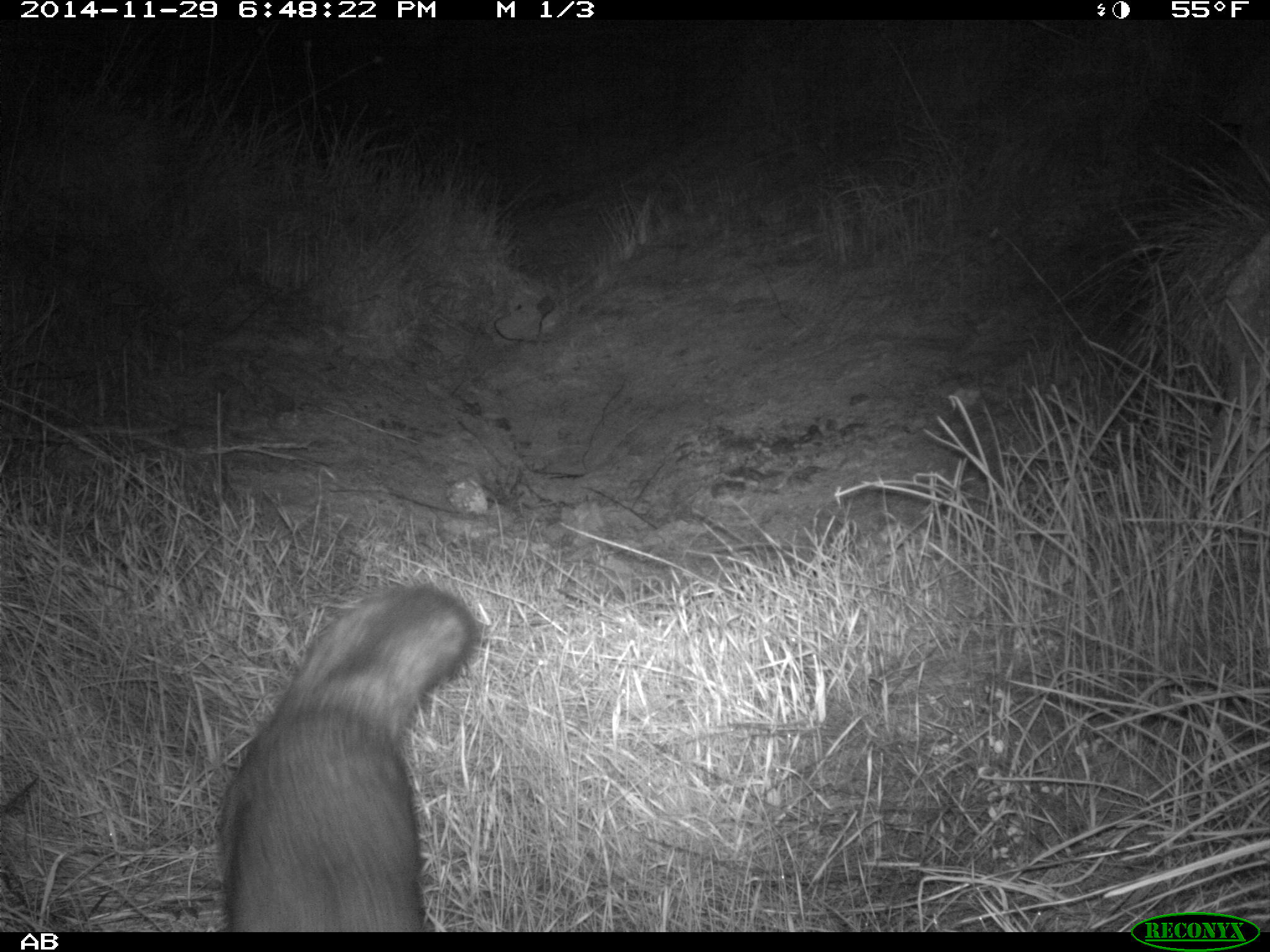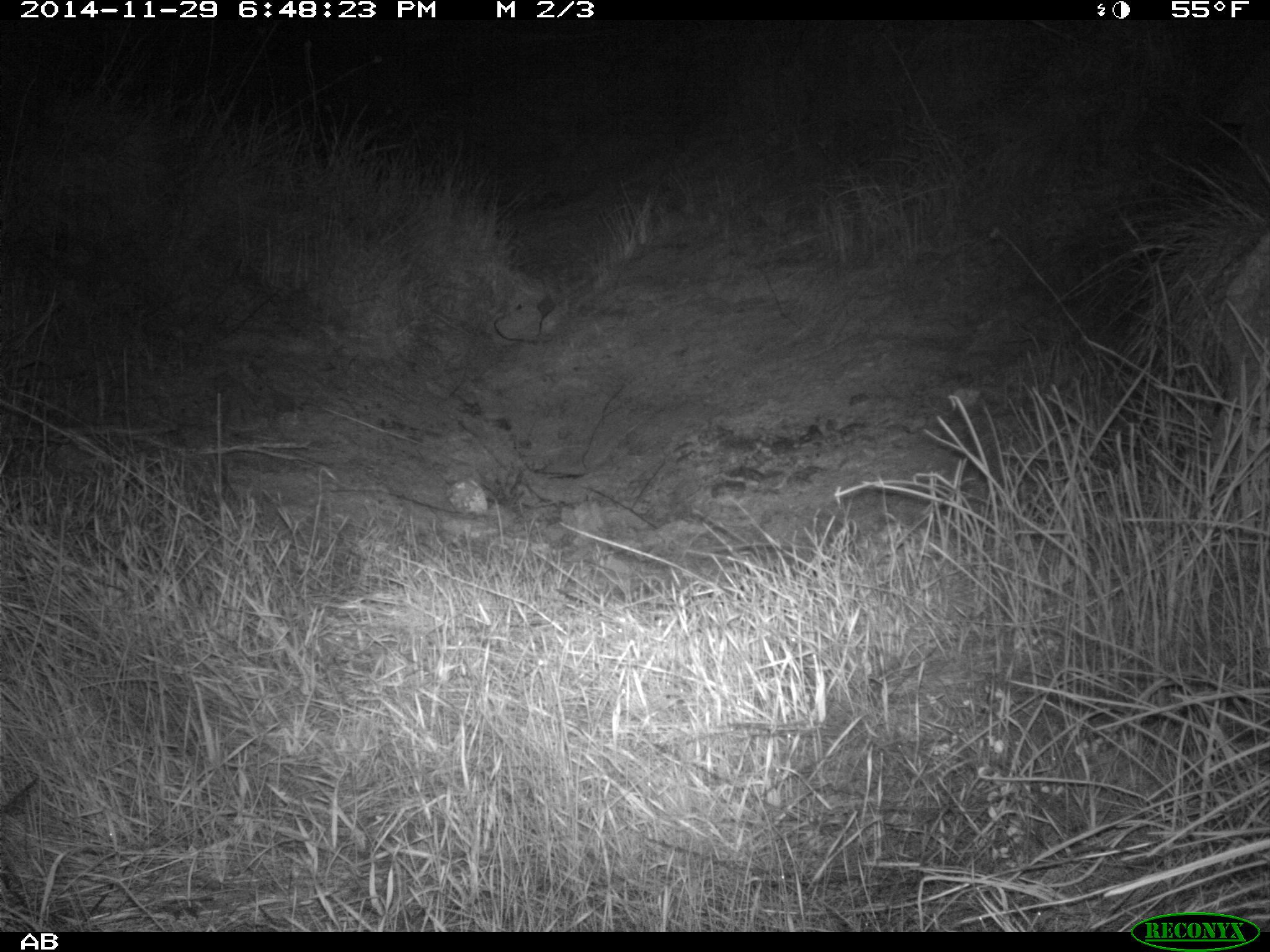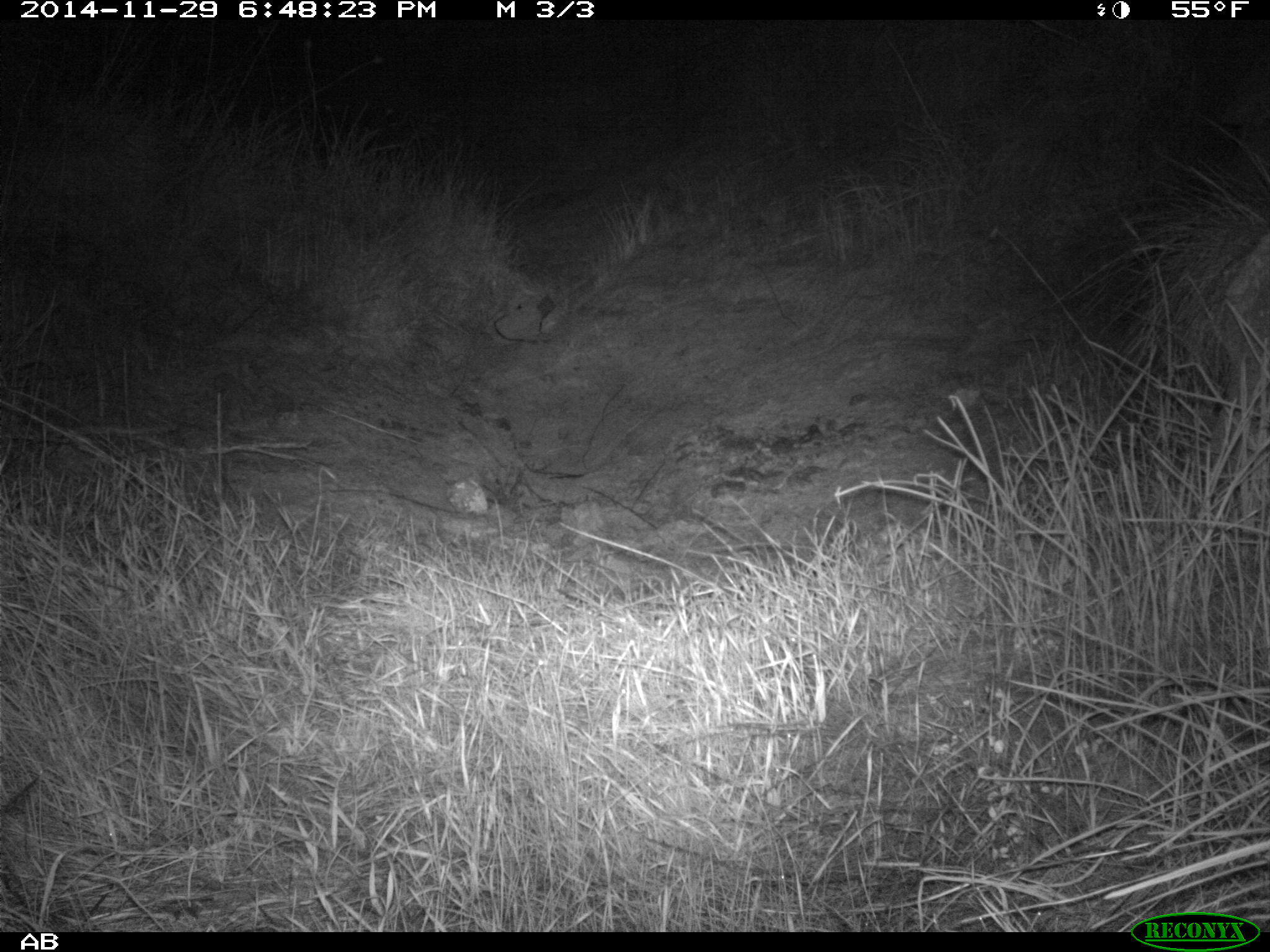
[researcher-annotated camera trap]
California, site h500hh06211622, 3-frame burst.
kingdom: Animalia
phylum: Chordata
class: Mammalia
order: Carnivora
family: Canidae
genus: Urocyon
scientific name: Urocyon littoralis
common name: island fox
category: fox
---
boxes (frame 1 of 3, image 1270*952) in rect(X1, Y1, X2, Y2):
fox: rect(220, 582, 480, 933)